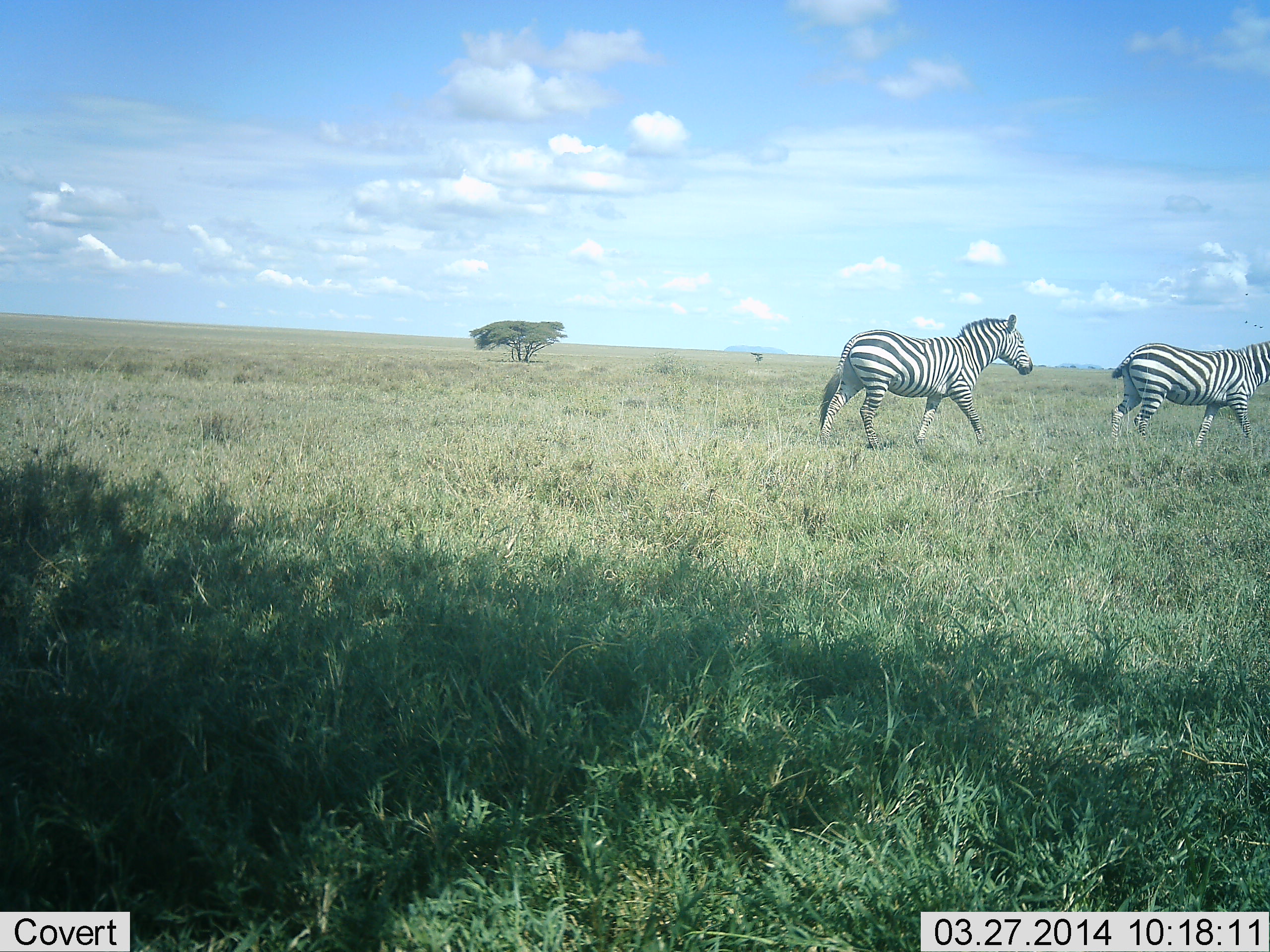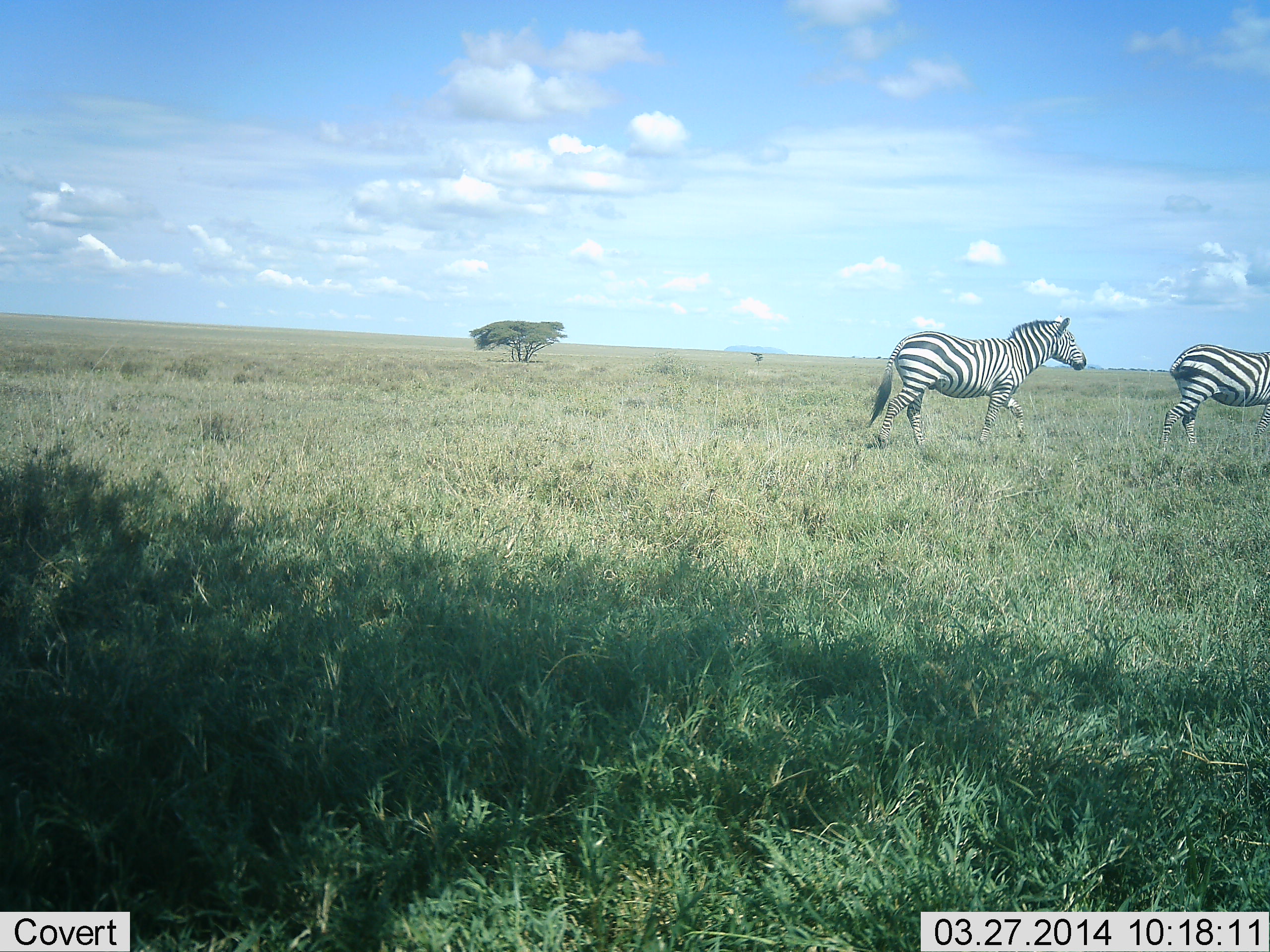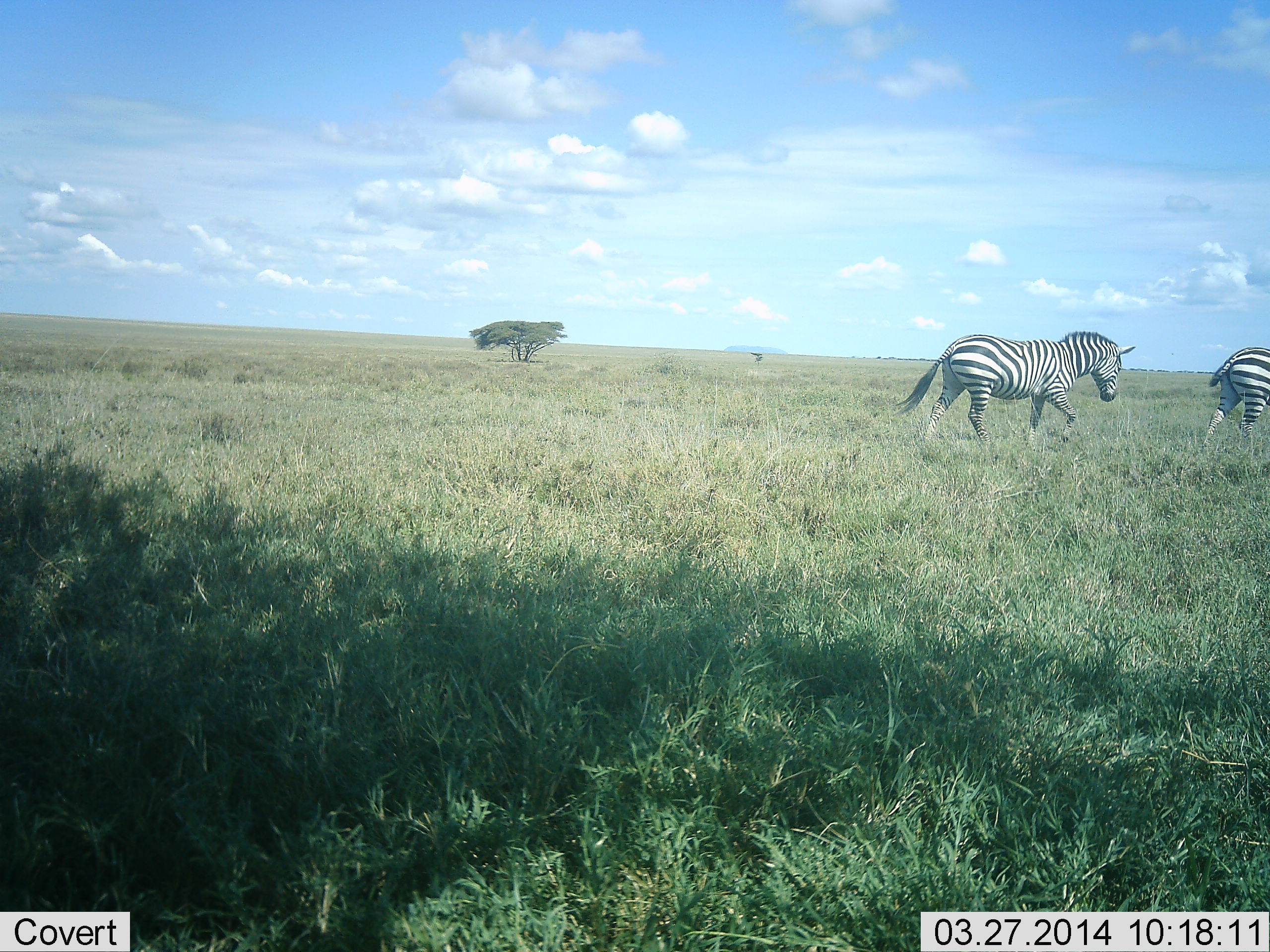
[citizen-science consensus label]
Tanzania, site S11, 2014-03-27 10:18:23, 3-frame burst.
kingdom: Animalia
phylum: Chordata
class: Mammalia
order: Perissodactyla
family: Equidae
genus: Equus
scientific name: Equus quagga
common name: plains zebra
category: zebra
Zebra (plains zebra) (Equus quagga), count 2. Behavior (volunteer vote fractions): standing 0%, resting 0%, moving 100%, interacting 0%. Young present (vote fraction): 0%. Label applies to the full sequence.